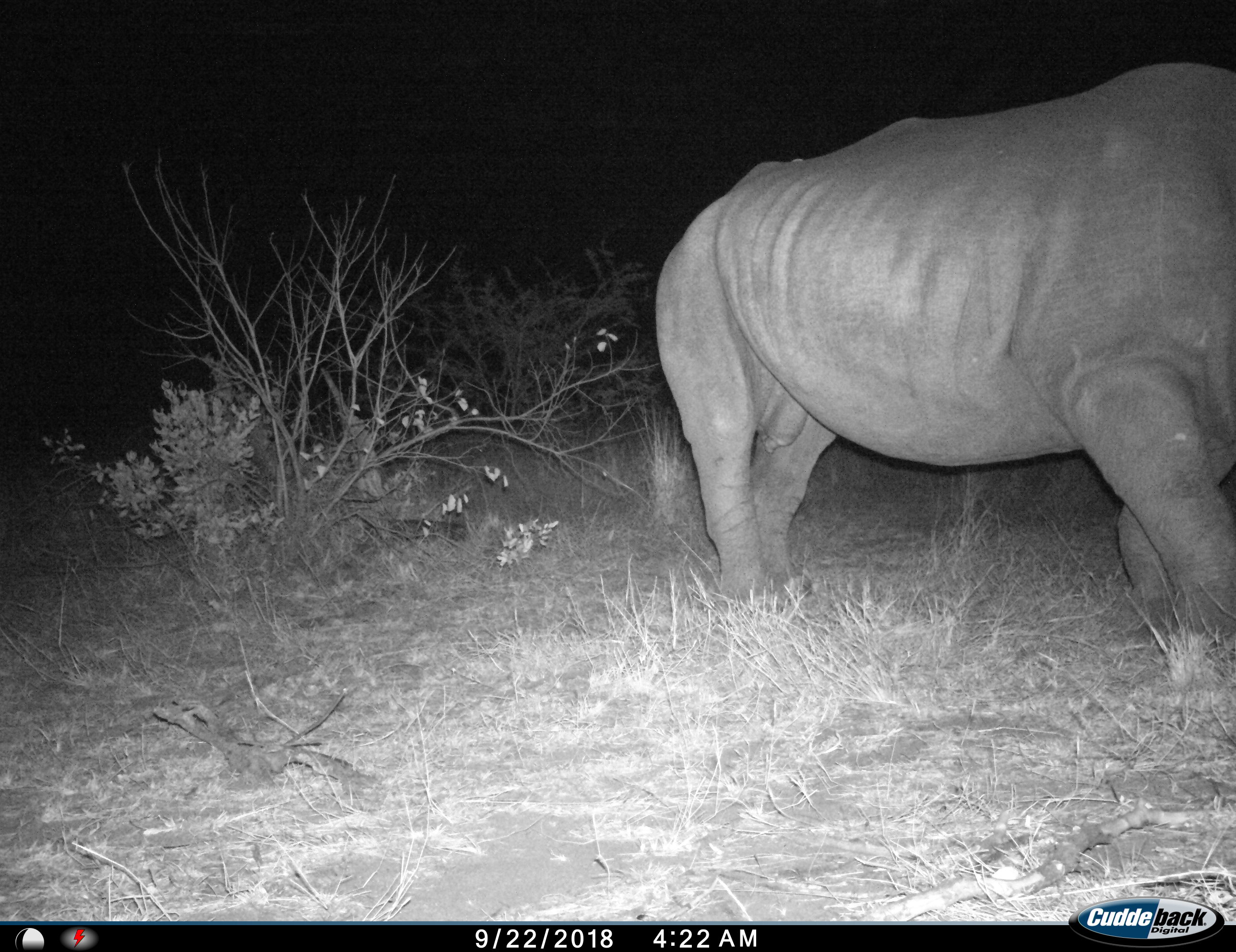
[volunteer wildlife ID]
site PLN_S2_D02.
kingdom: Animalia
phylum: Chordata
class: Mammalia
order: Perissodactyla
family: Rhinocerotidae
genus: Diceros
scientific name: Diceros bicornis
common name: black rhinoceros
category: rhinocerosblack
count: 1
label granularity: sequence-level